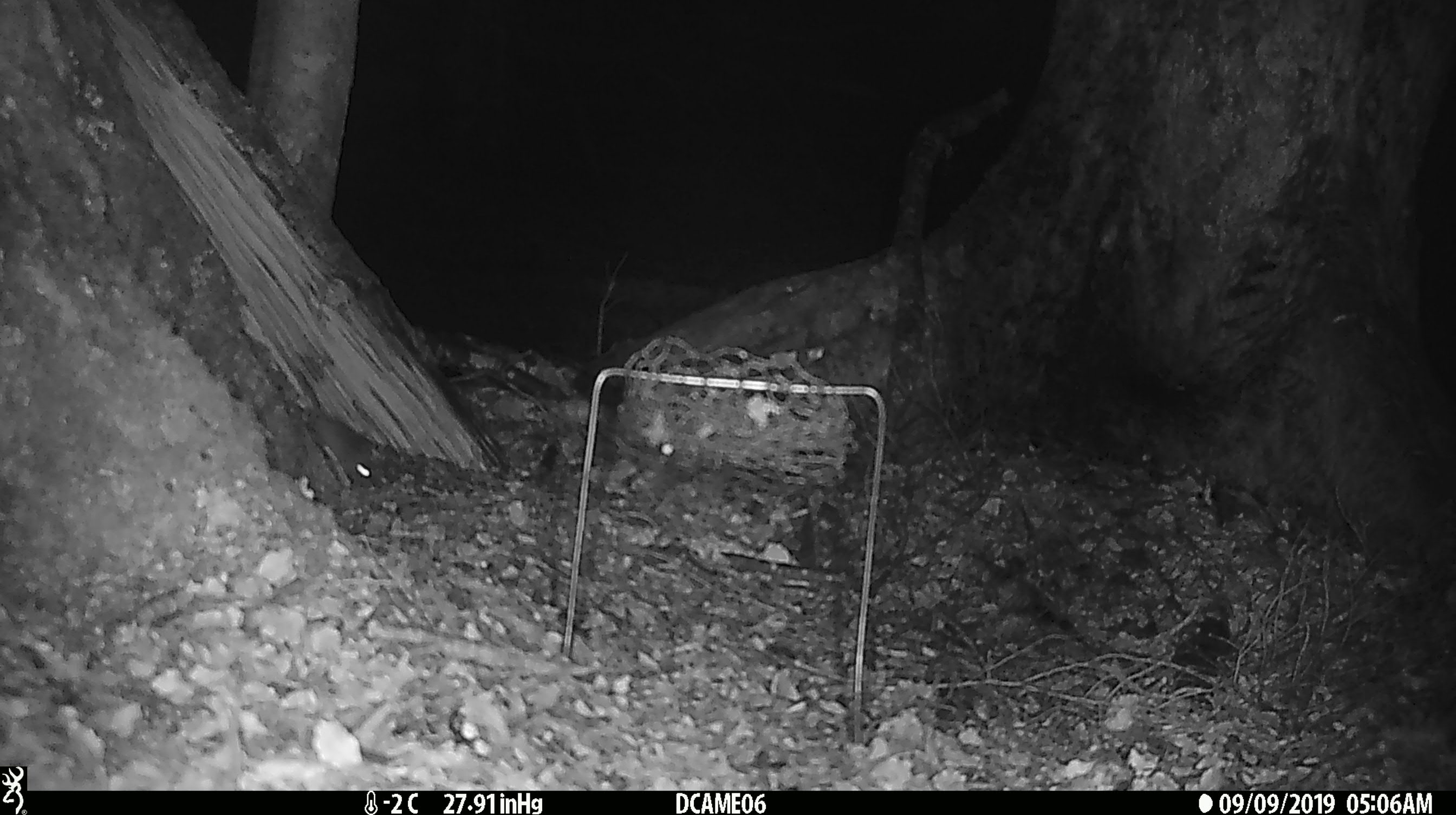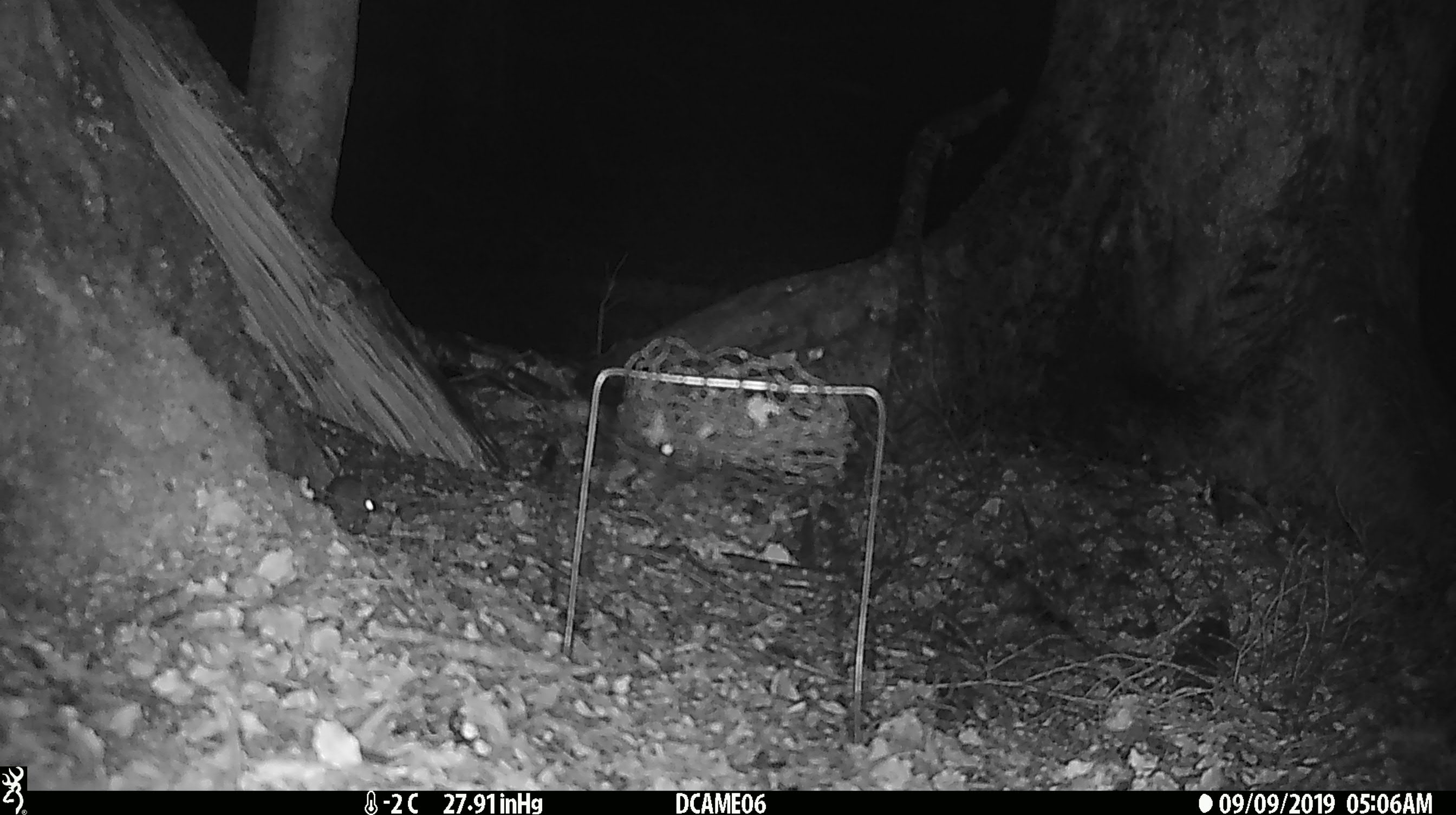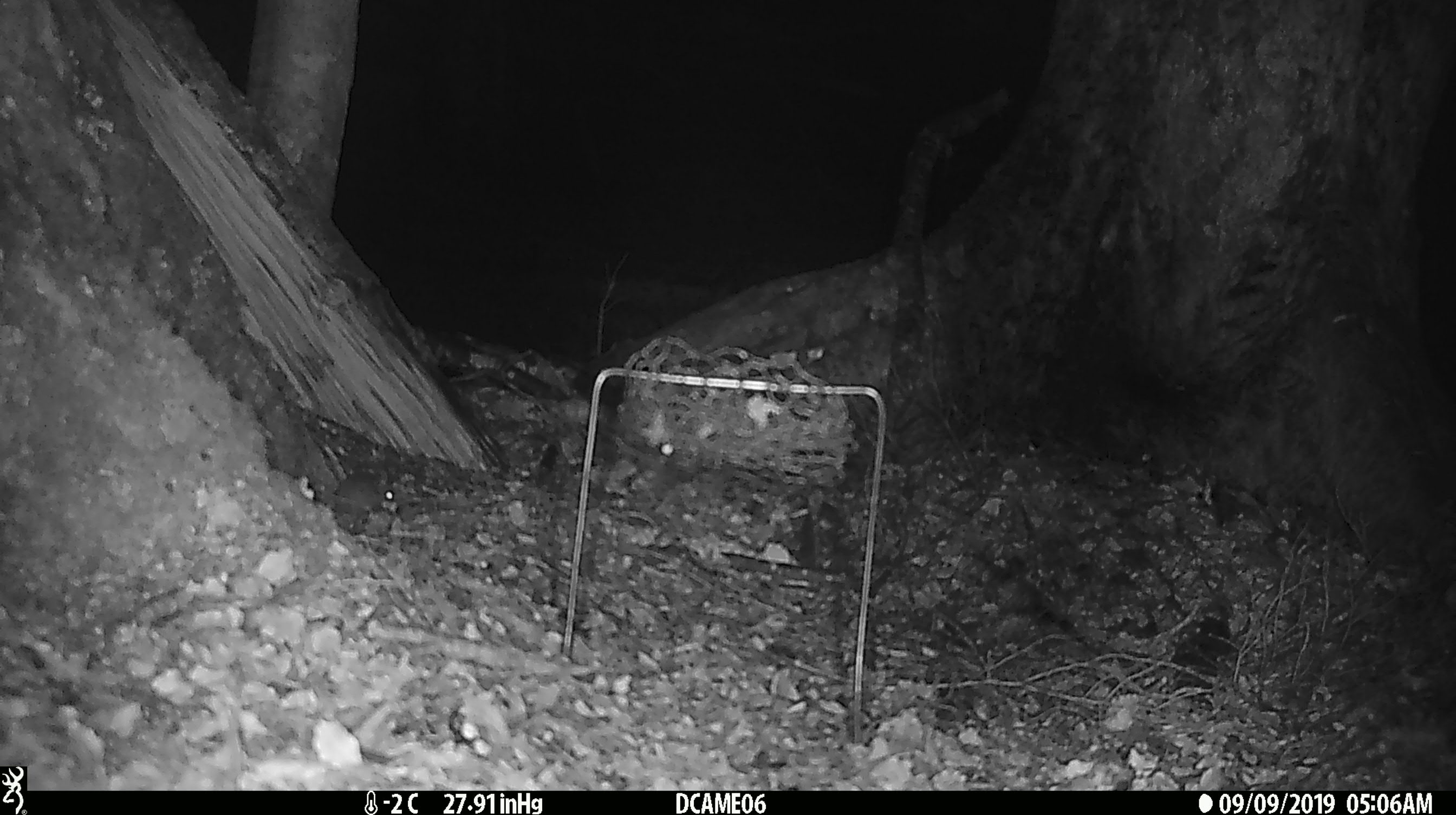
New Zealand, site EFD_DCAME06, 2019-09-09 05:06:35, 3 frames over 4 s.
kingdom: Animalia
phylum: Chordata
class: Mammalia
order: Rodentia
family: Muridae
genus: Mus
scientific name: Mus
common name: mouse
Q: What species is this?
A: Mouse (Mus).